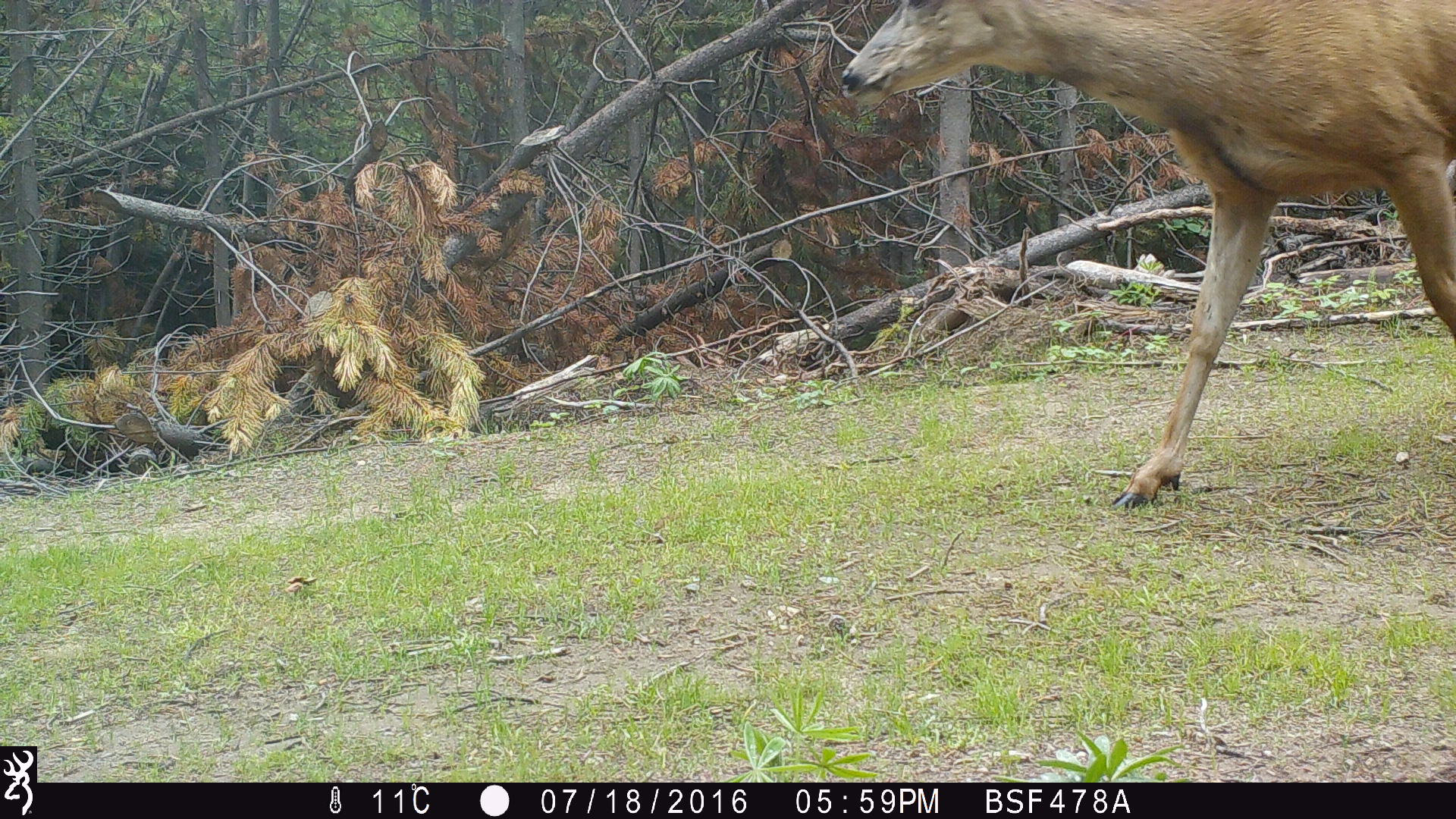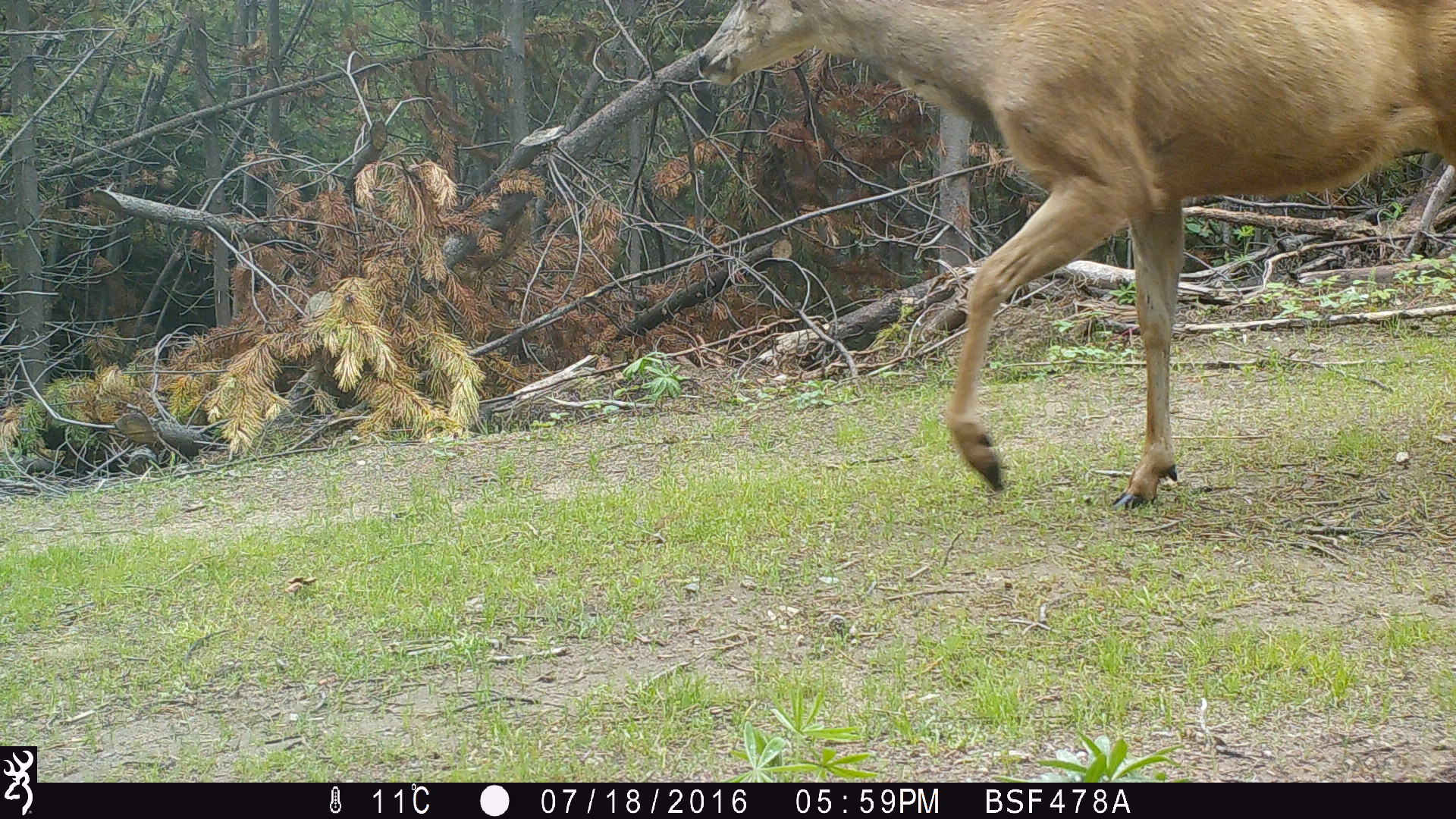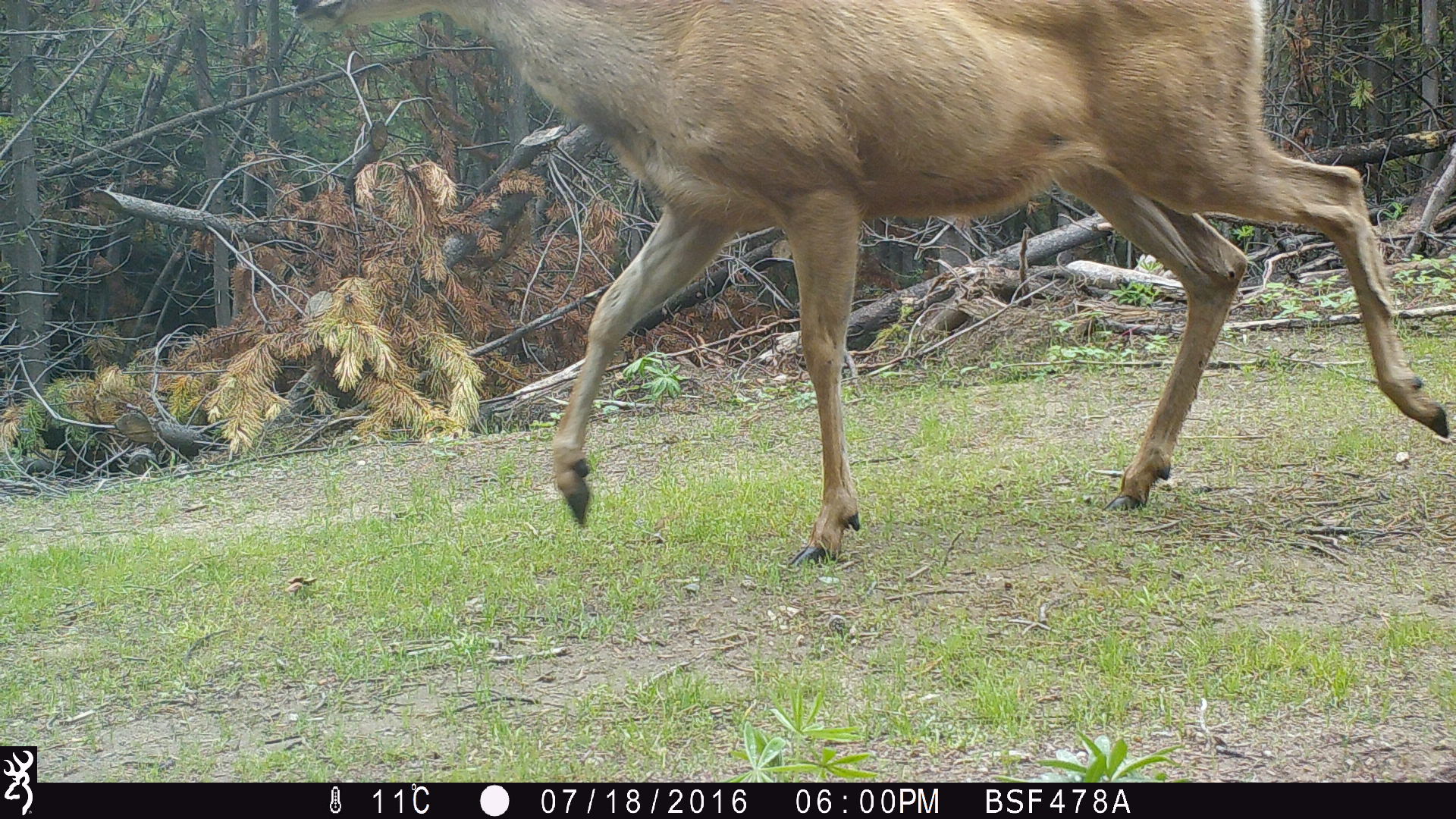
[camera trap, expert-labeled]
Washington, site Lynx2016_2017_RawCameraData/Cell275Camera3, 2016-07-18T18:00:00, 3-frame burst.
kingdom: Animalia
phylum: Chordata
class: Mammalia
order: Artiodactyla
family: Cervidae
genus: Odocoileus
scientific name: Odocoileus hemionus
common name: mule deer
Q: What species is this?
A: Odocoileus hemionus (mule deer).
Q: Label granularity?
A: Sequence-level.